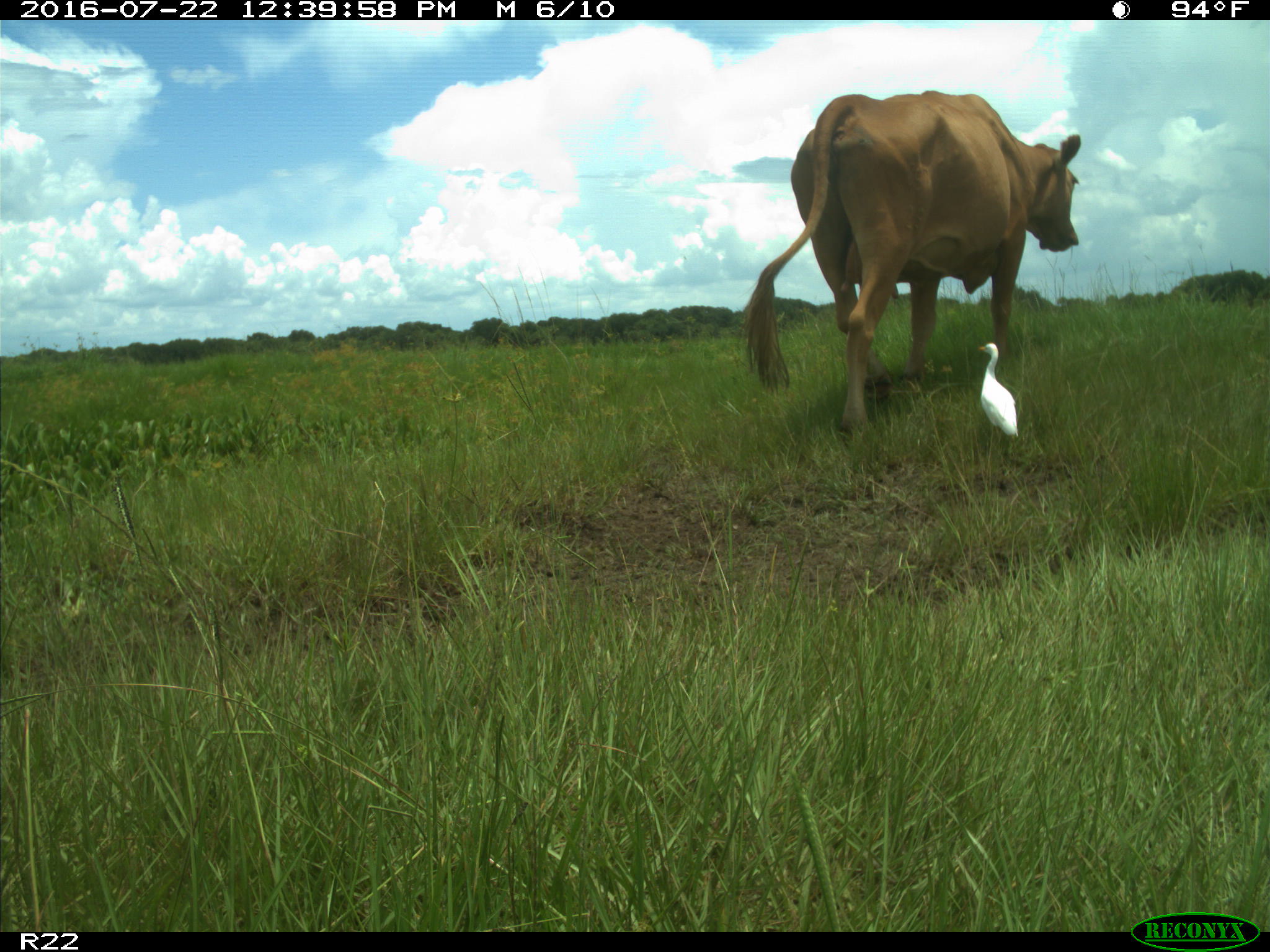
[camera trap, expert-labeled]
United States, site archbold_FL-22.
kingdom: Animalia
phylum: Chordata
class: Mammalia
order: Artiodactyla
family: Bovidae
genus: Bos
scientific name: Bos taurus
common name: domestic cow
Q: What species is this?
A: Bos taurus (domestic cow).